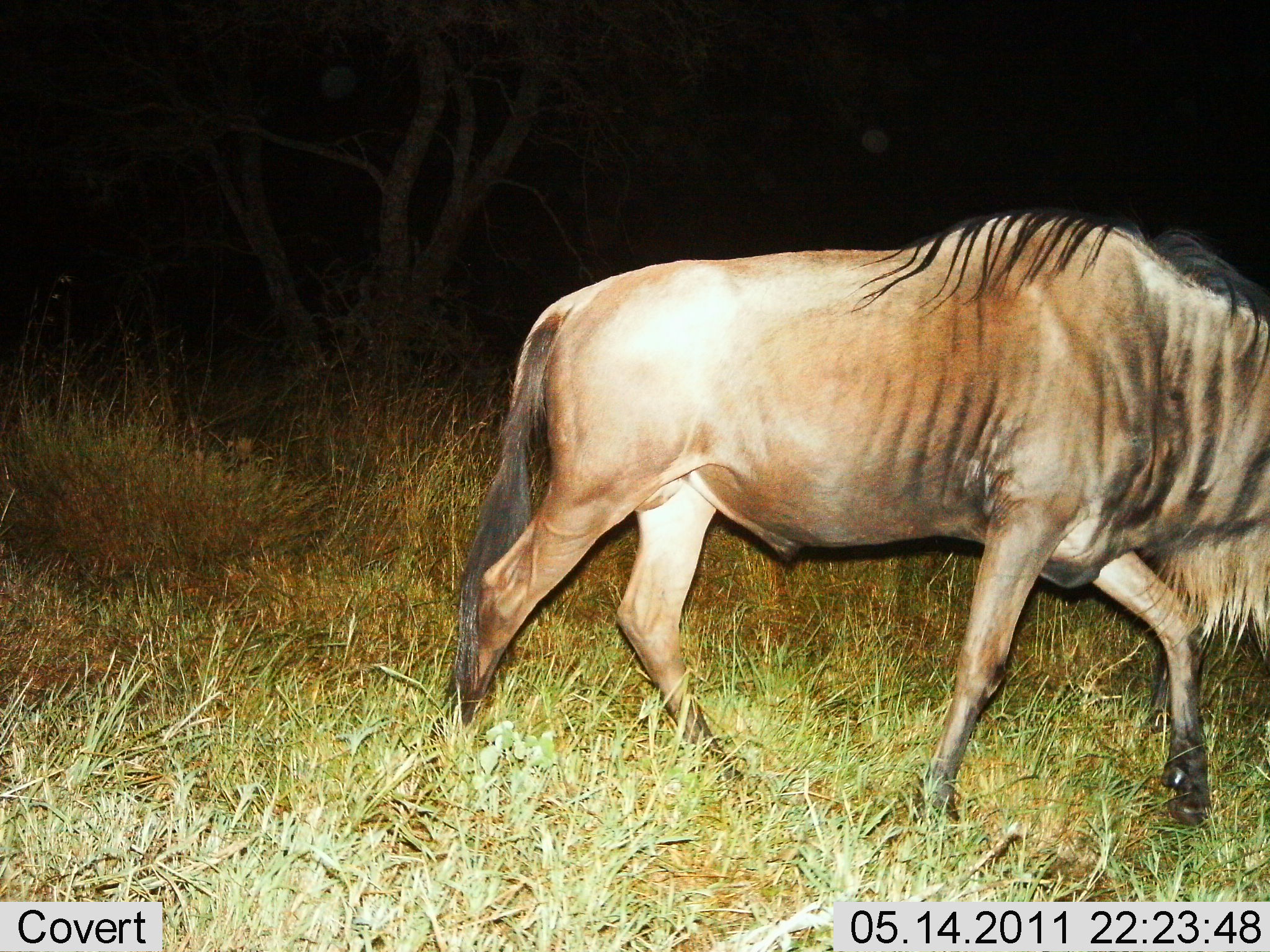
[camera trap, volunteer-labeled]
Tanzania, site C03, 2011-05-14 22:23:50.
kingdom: Animalia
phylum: Chordata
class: Mammalia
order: Artiodactyla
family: Bovidae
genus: Connochaetes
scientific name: Connochaetes taurinus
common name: blue wildebeest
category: wildebeest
Wildebeest (blue wildebeest) (Connochaetes taurinus), count 1. Behavior (volunteer vote fractions): standing 23%, resting 8%, moving 85%, interacting 0%. Young present (vote fraction): 0%. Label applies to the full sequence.